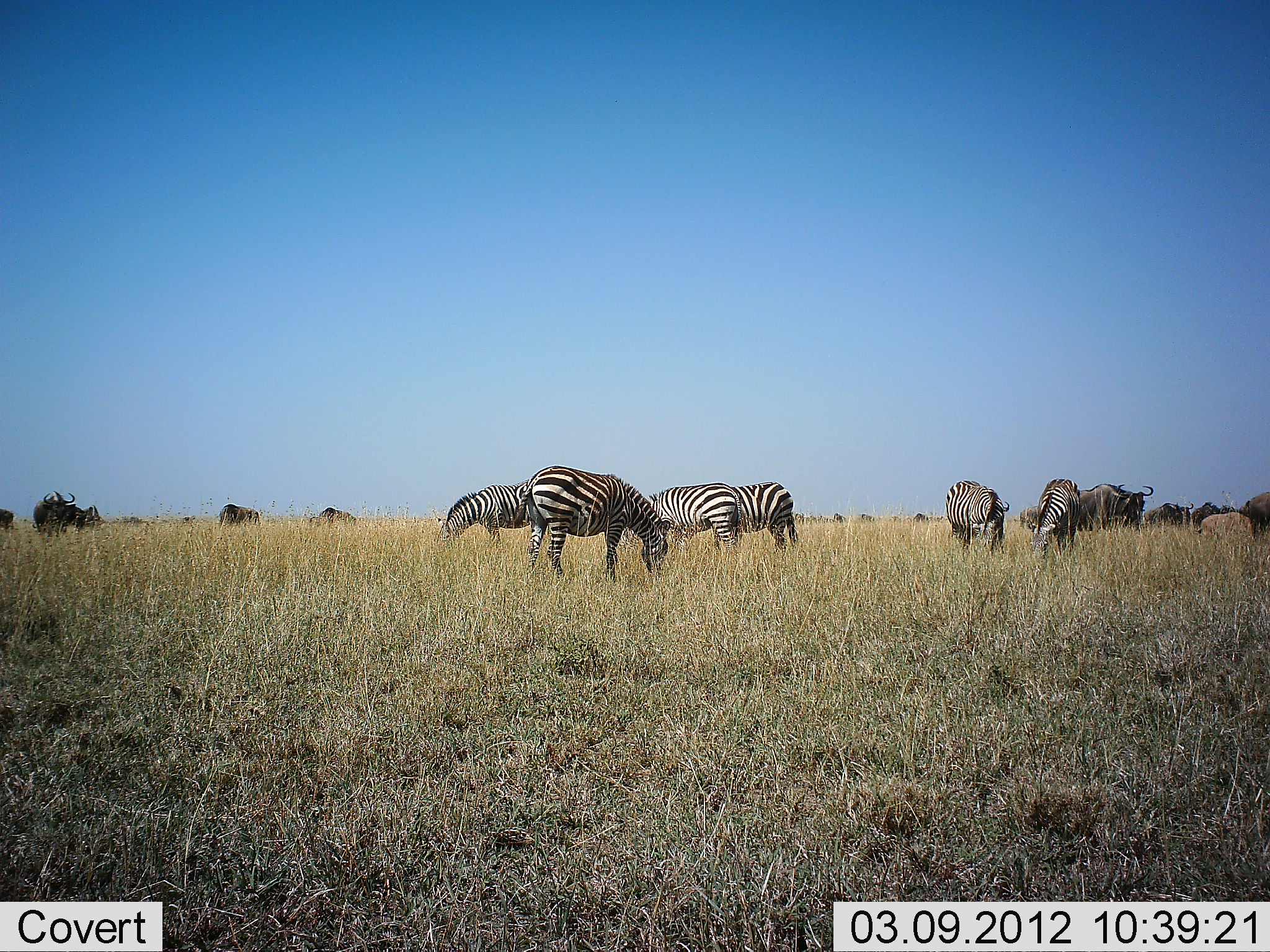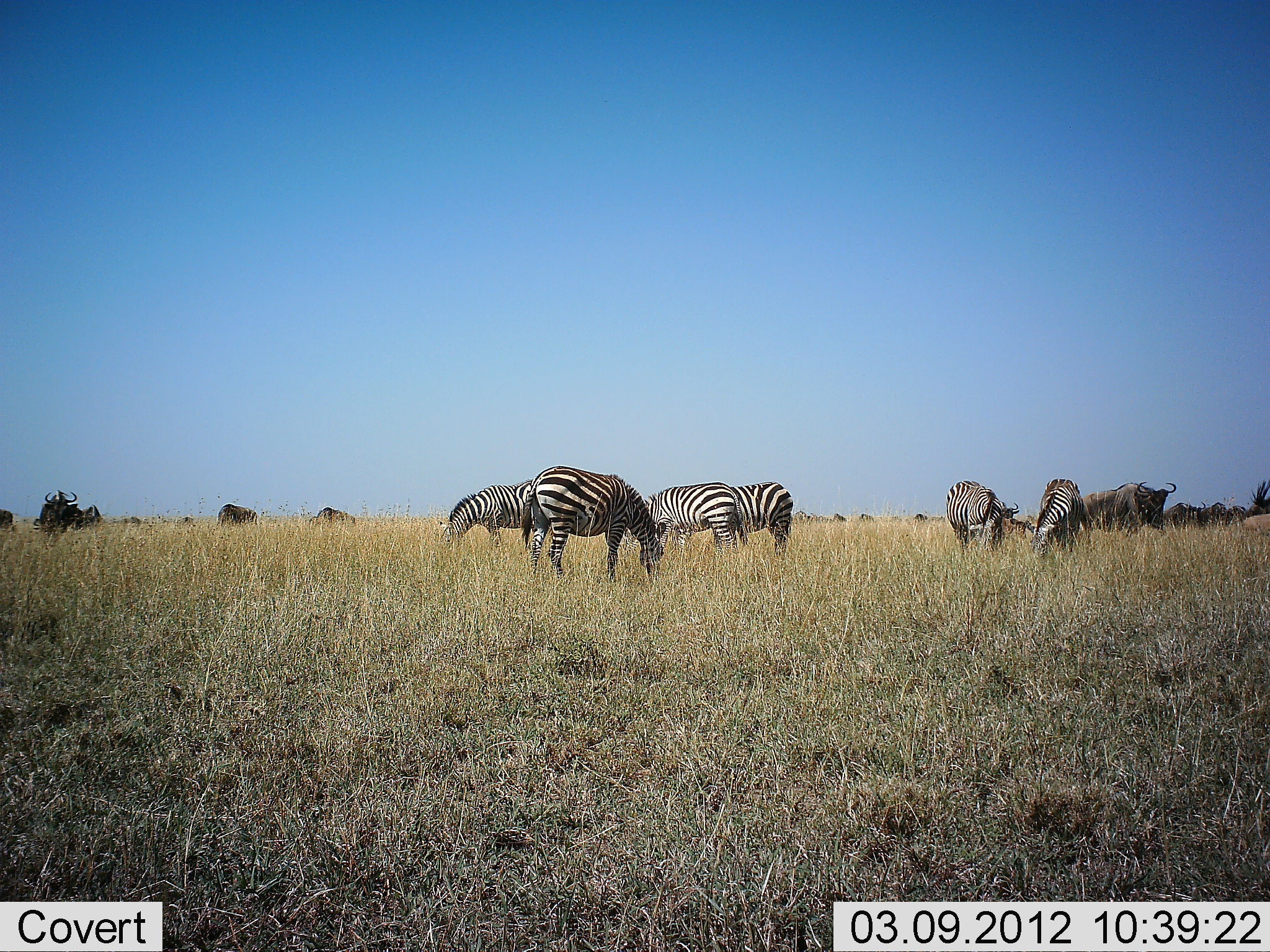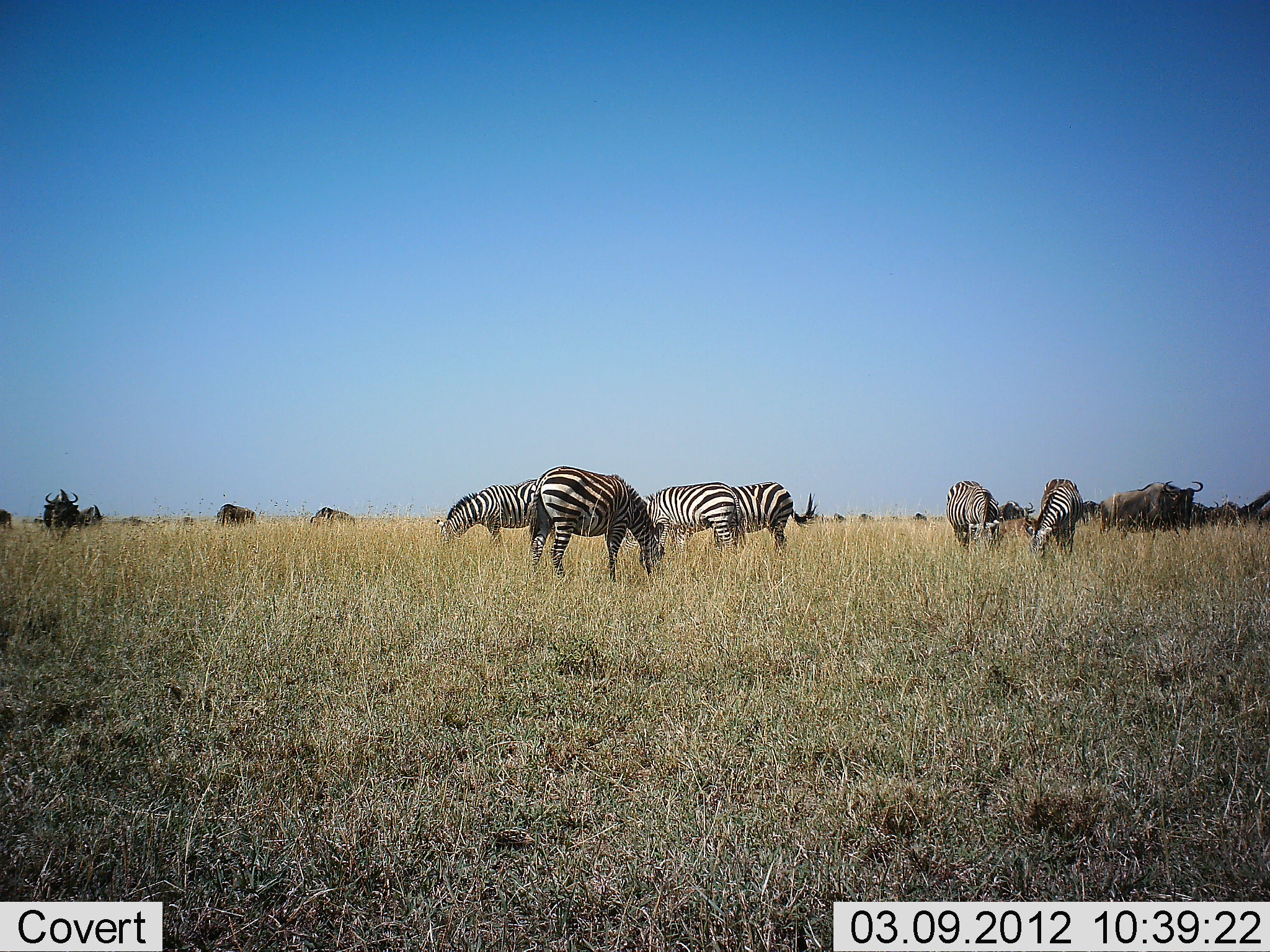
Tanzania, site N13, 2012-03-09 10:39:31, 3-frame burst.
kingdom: Animalia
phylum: Chordata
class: Mammalia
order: Artiodactyla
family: Bovidae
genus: Connochaetes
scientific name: Connochaetes taurinus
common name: blue wildebeest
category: wildebeest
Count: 10.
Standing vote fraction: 25%.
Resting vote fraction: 0%.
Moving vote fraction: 50%.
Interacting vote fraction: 5%.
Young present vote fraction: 0%.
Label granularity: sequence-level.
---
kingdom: Animalia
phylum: Chordata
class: Mammalia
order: Perissodactyla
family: Equidae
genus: Equus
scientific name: Equus quagga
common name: plains zebra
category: zebra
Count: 6.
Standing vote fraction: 16%.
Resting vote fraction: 0%.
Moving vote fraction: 4%.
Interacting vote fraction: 4%.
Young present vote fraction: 0%.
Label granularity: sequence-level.